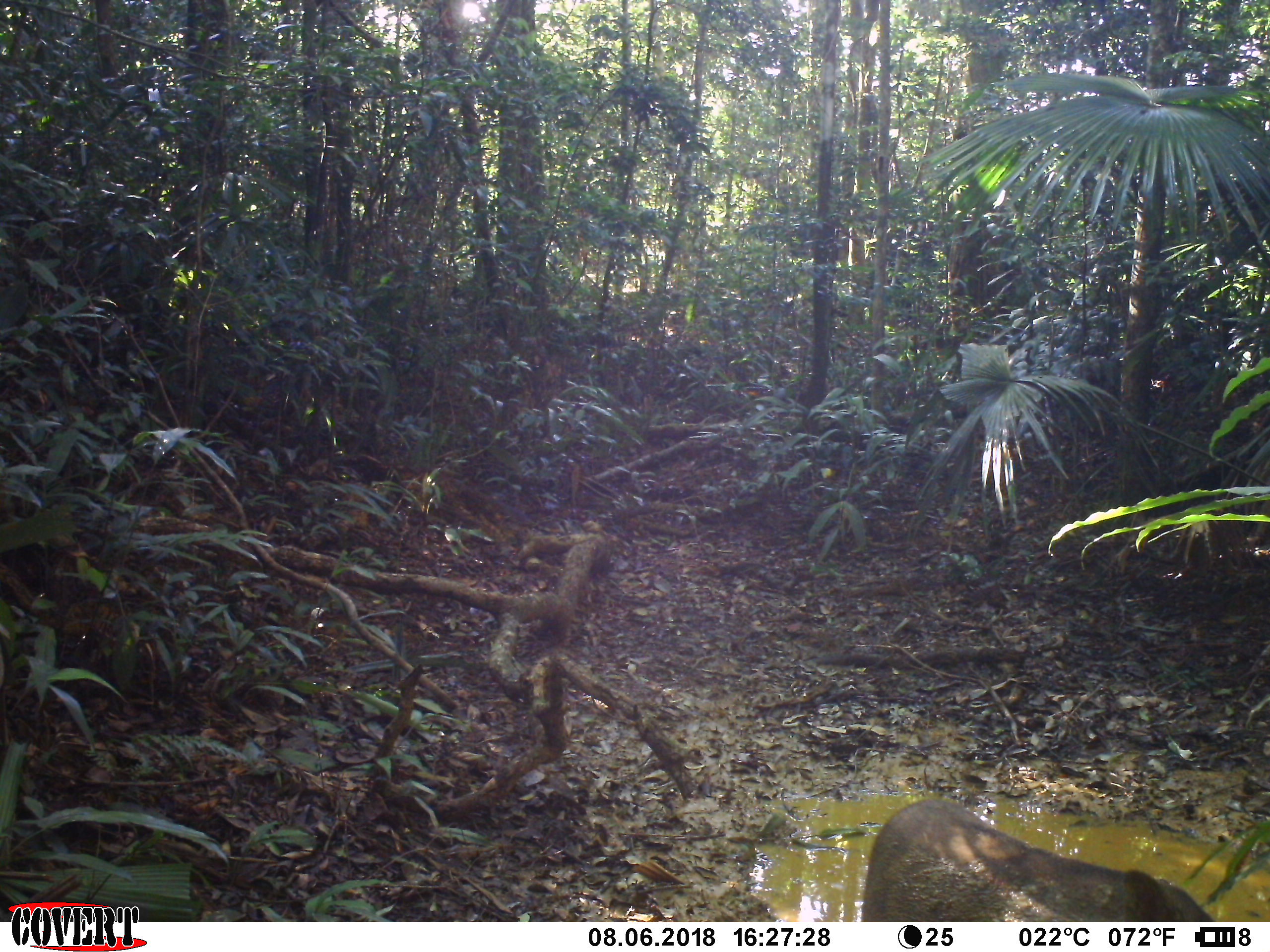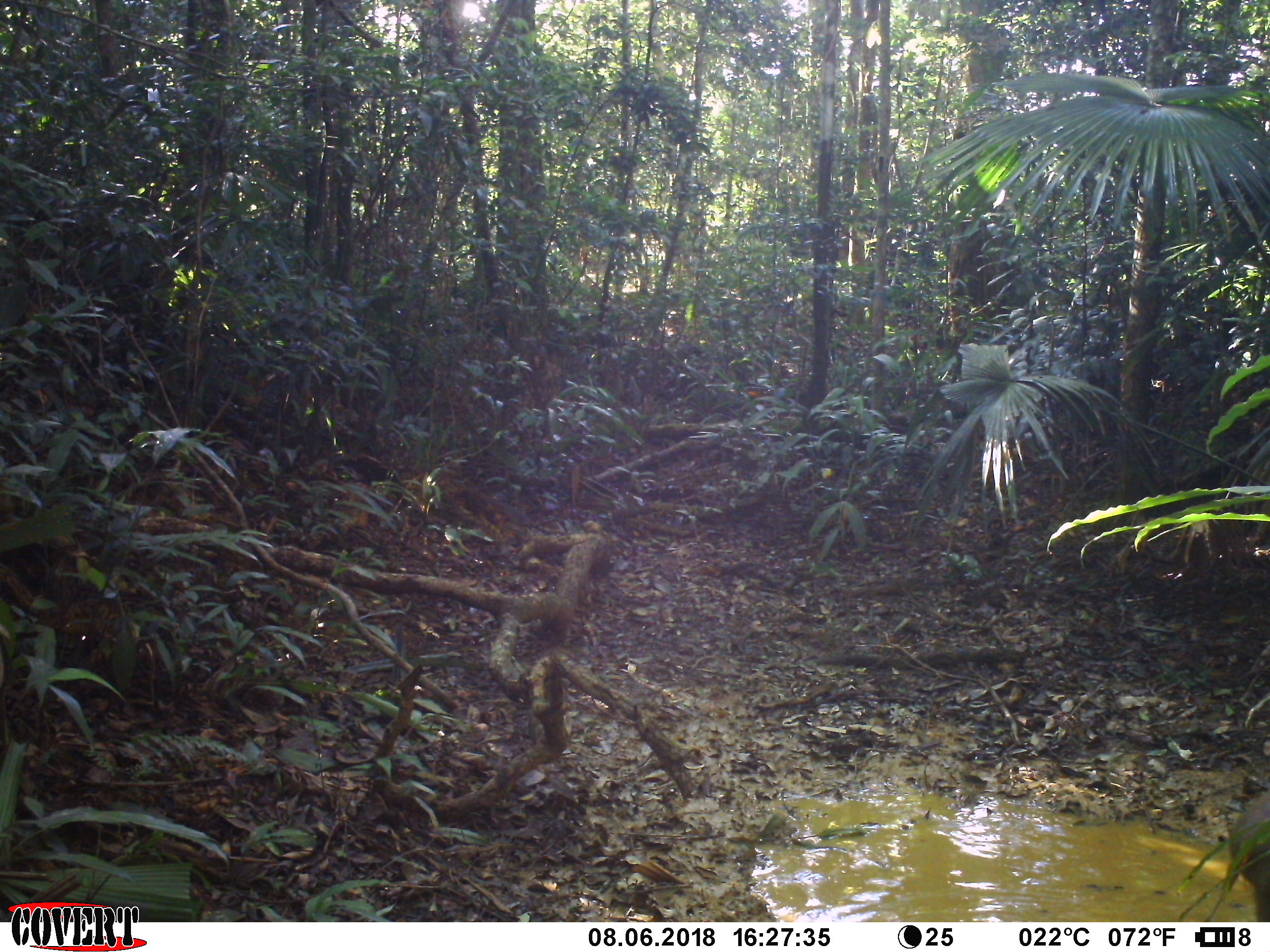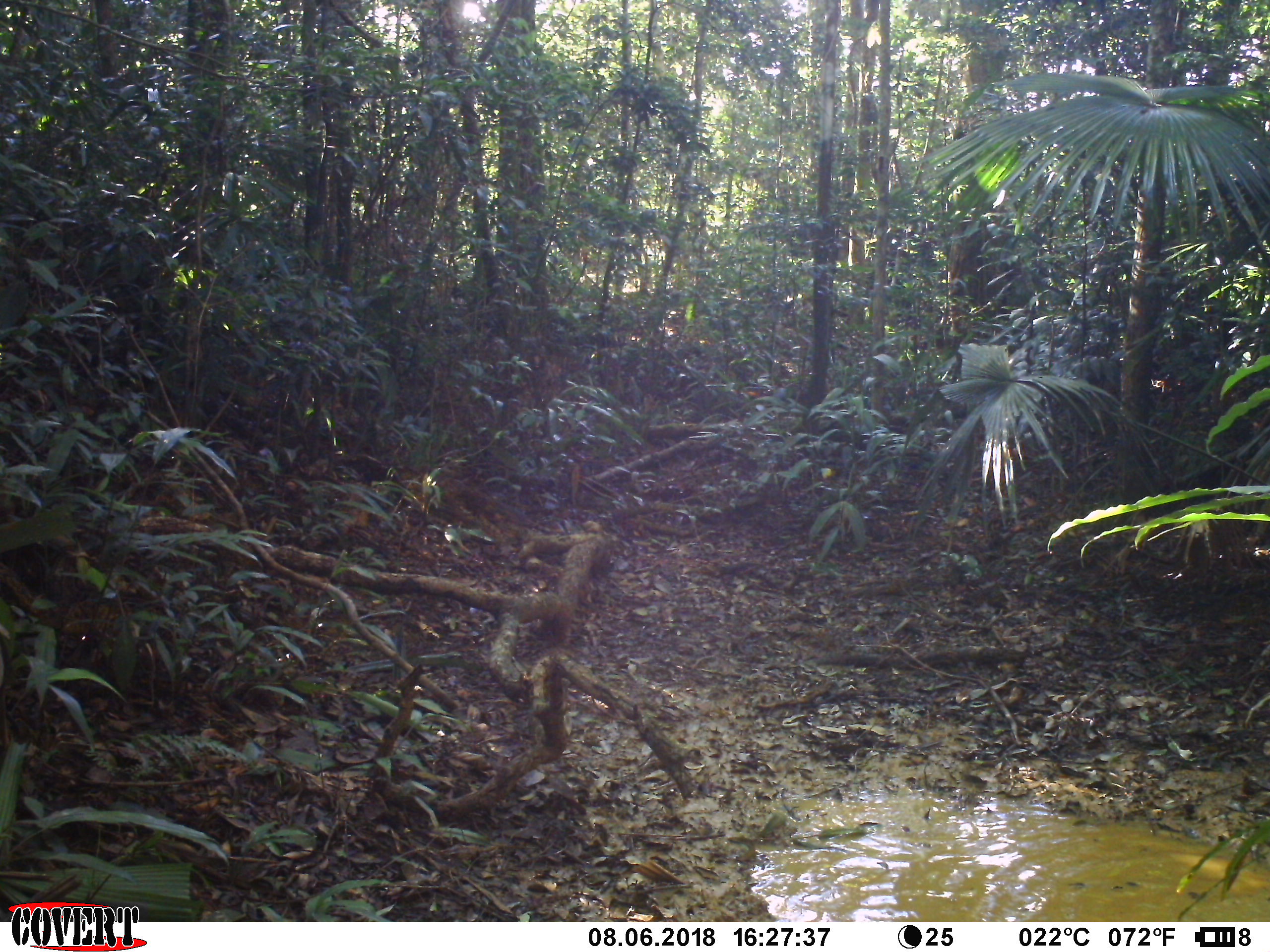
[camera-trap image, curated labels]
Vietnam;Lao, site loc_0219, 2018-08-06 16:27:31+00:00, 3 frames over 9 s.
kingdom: Animalia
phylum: Chordata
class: Mammalia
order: Artiodactyla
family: Suidae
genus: Sus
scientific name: Sus scrofa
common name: eurasian wild pig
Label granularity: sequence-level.